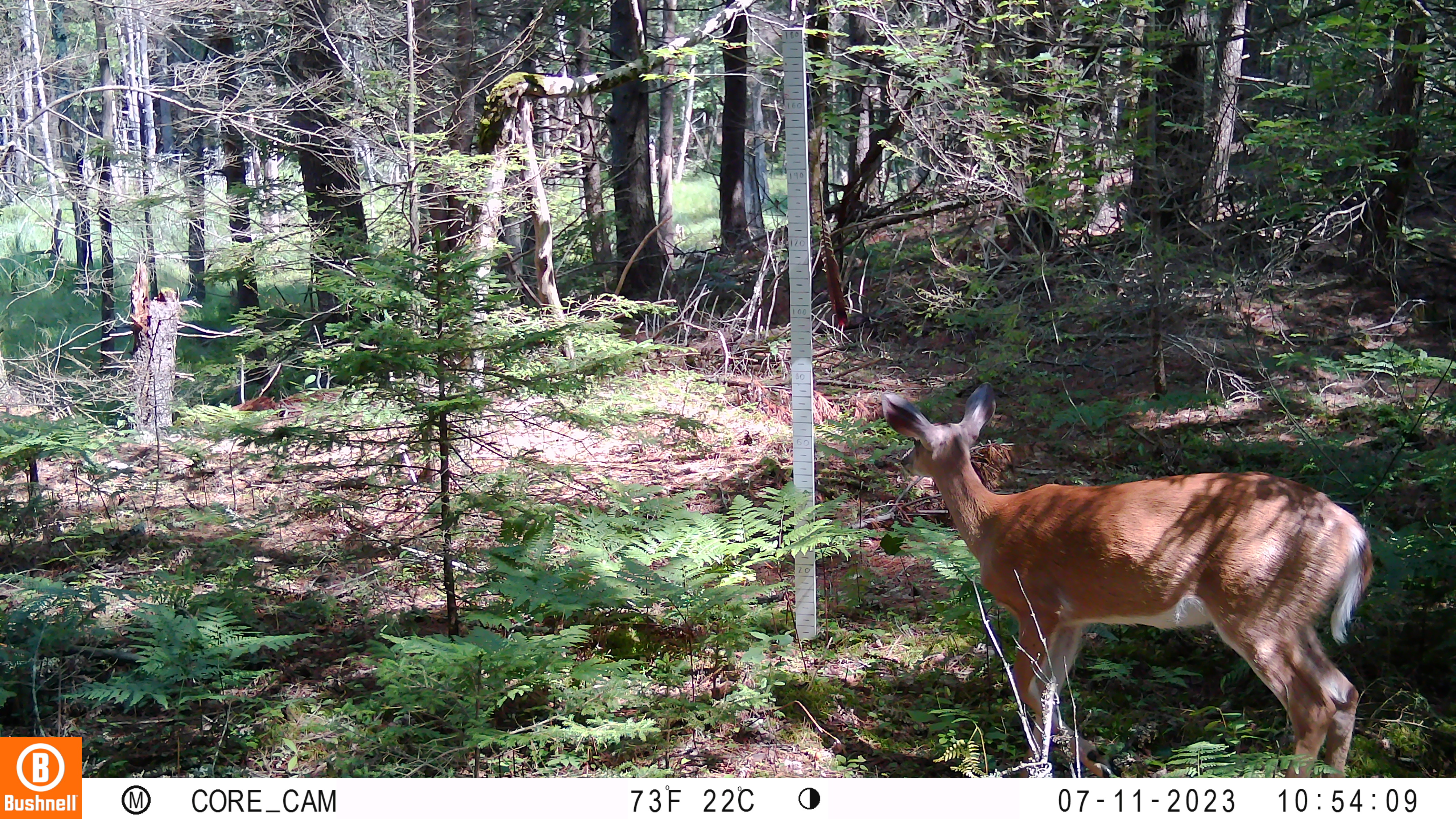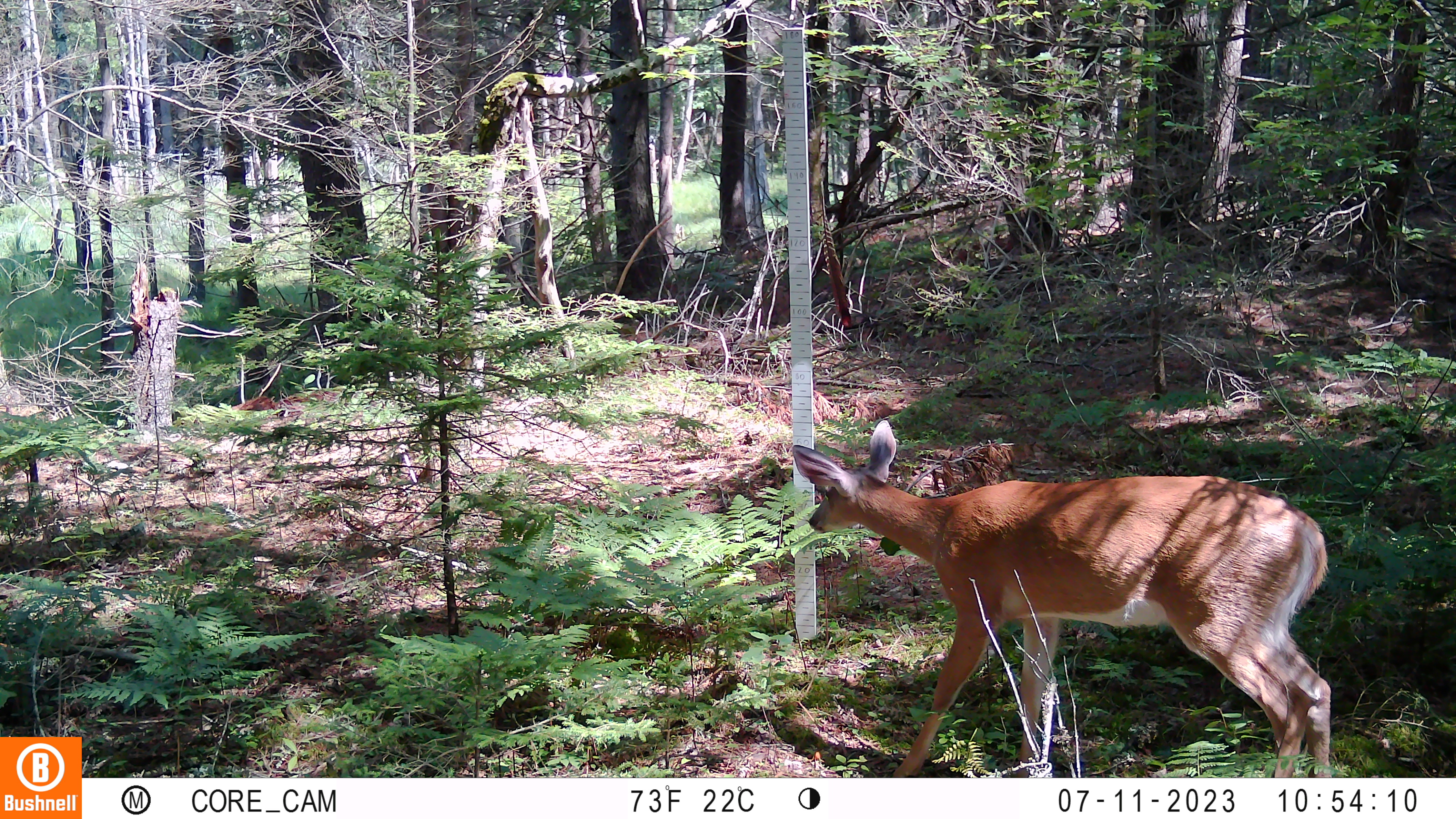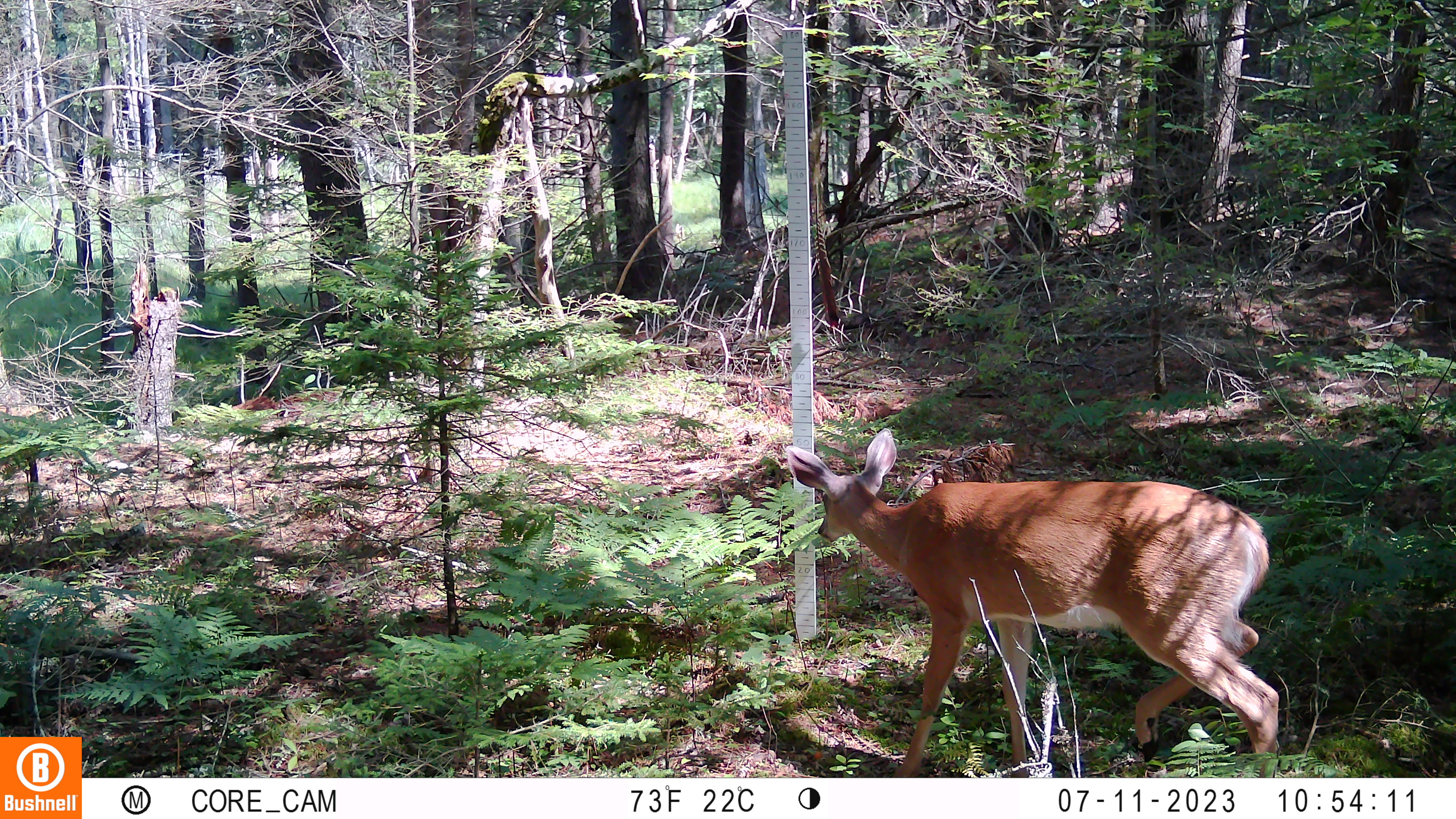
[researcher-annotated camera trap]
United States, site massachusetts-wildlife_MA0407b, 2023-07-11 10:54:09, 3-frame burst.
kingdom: Animalia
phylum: Chordata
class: Mammalia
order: Artiodactyla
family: Cervidae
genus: Odocoileus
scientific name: Odocoileus virginianus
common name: white-tailed deer